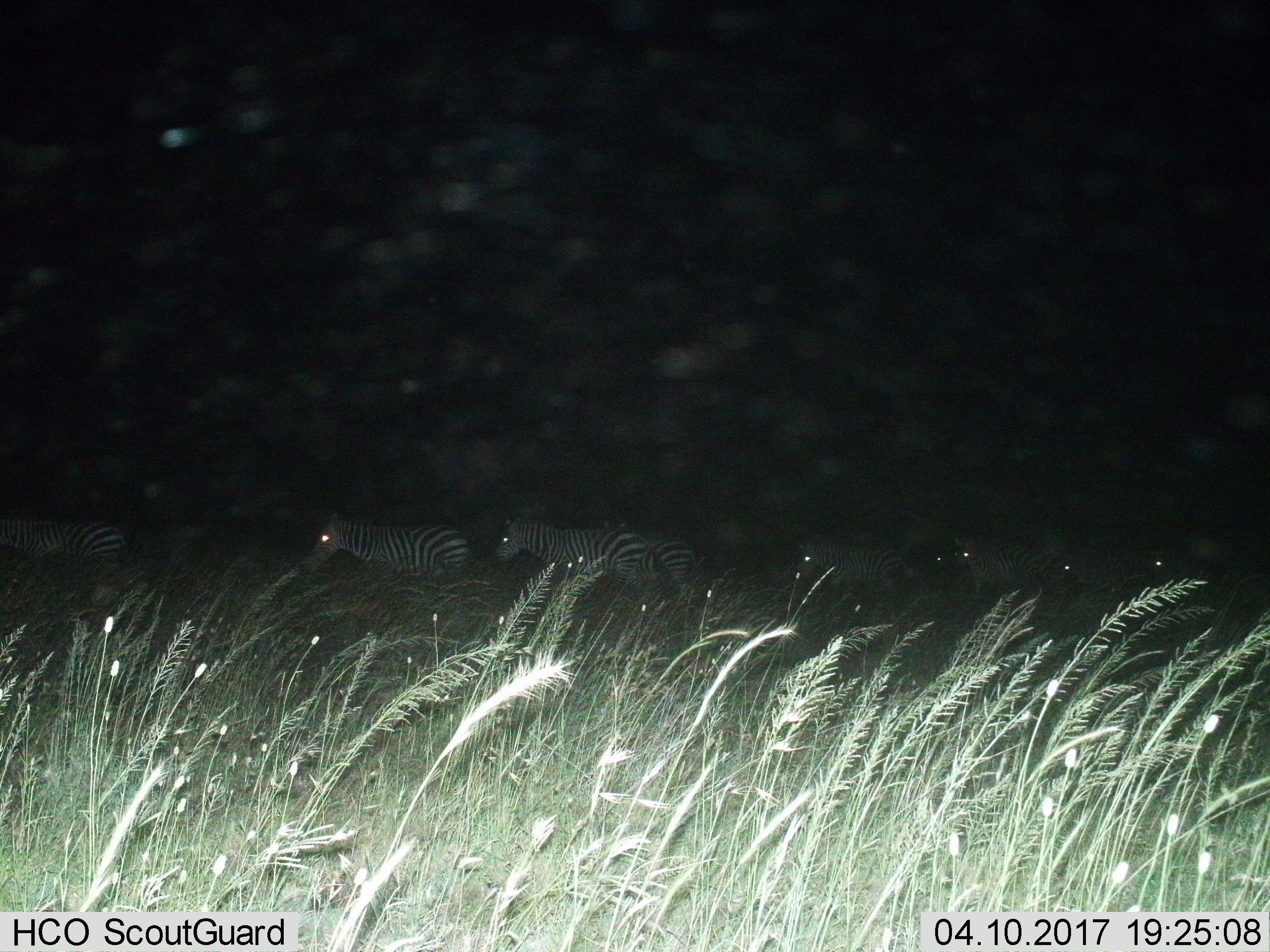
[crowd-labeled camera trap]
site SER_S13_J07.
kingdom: Animalia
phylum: Chordata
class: Mammalia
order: Perissodactyla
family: Equidae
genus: Equus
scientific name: Equus quagga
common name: plains zebra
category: zebraplains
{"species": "zebraplains (plains zebra) (Equus quagga)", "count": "8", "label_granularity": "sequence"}